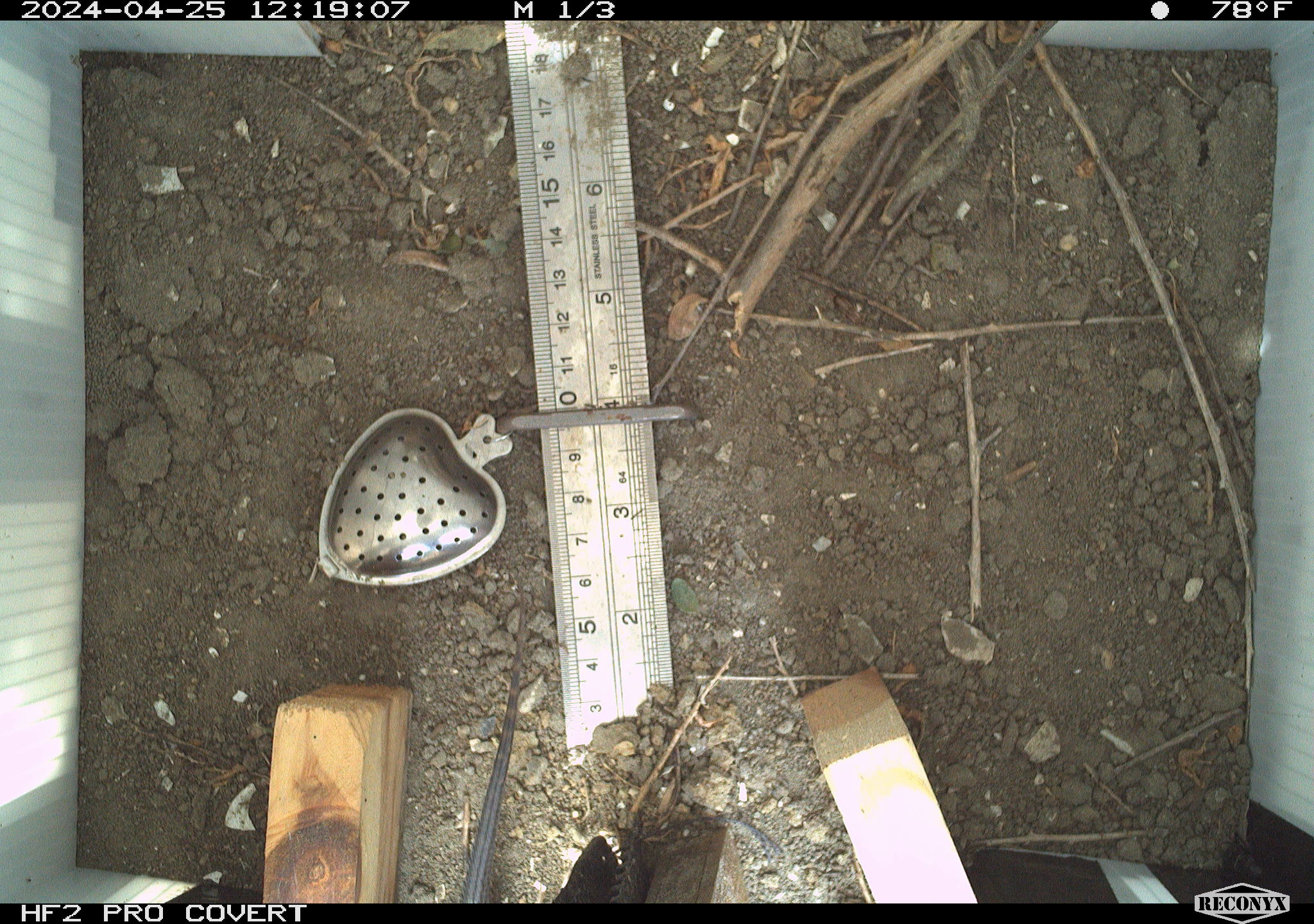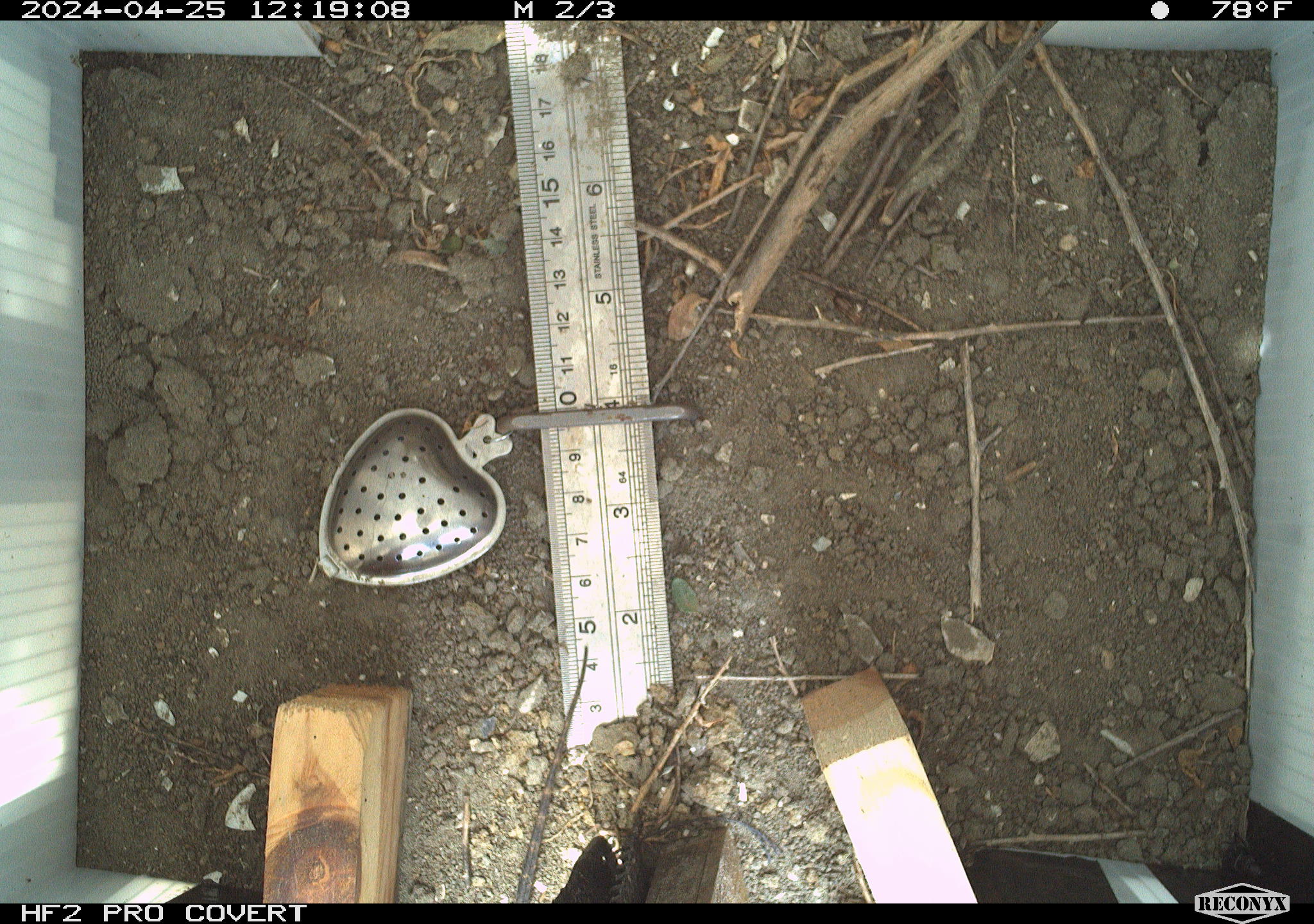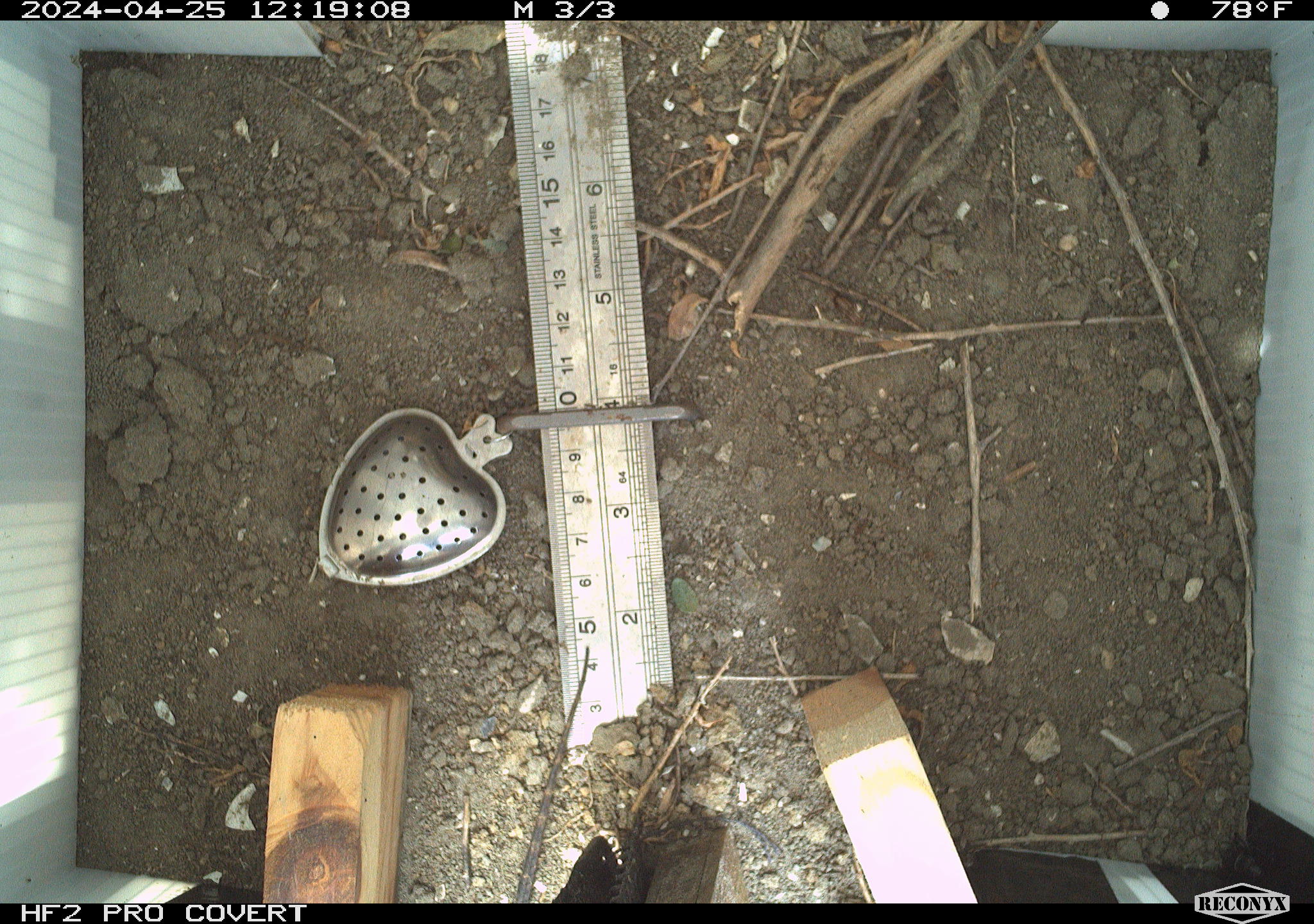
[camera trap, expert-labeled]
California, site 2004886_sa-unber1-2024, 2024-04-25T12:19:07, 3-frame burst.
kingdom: Animalia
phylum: Chordata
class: Reptilia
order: Squamata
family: Phrynosomatidae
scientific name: Phrynosomatidae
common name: phrynosomatid lizards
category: phrynosomatidae family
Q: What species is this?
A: Phrynosomatidae family (phrynosomatid lizards) (Phrynosomatidae).